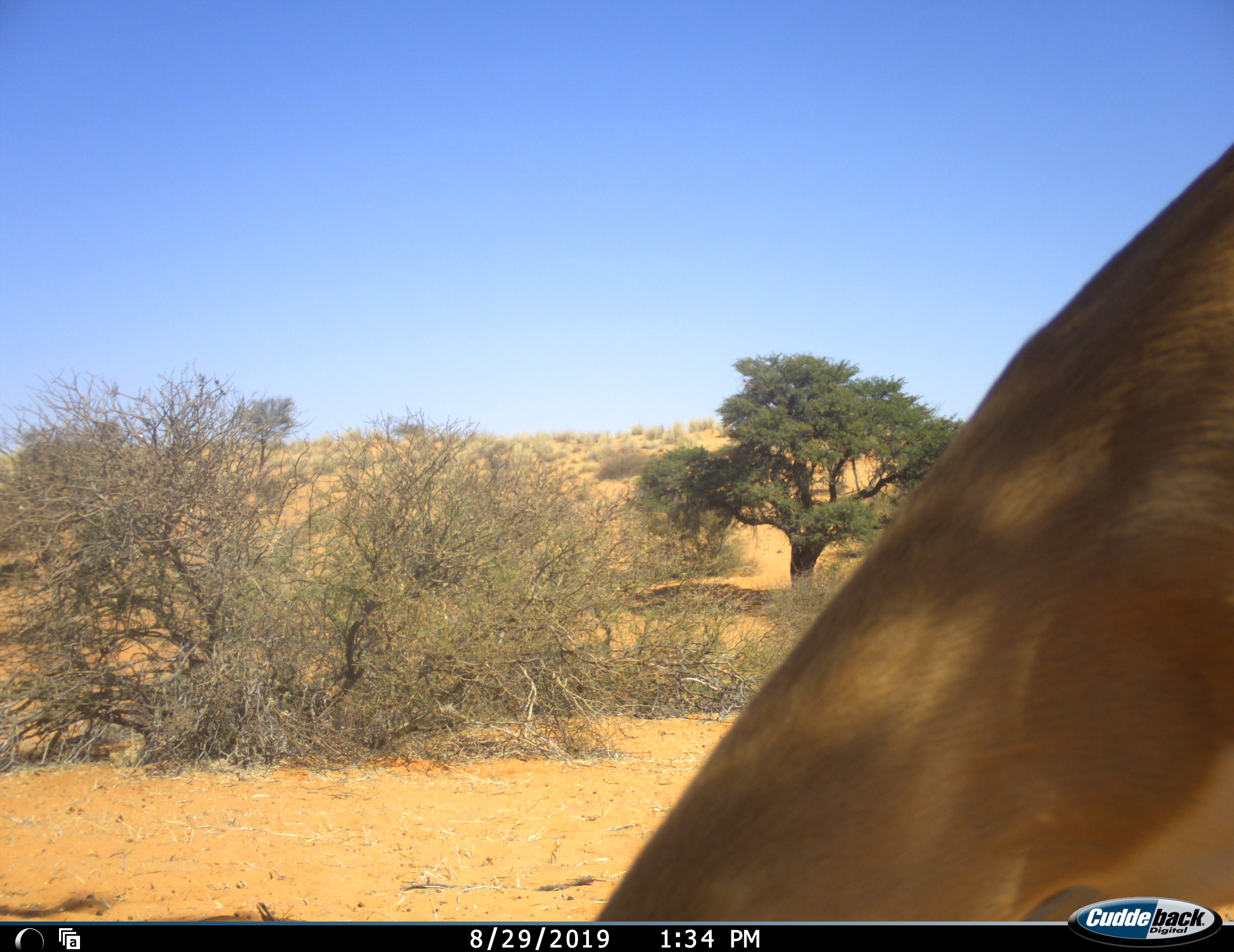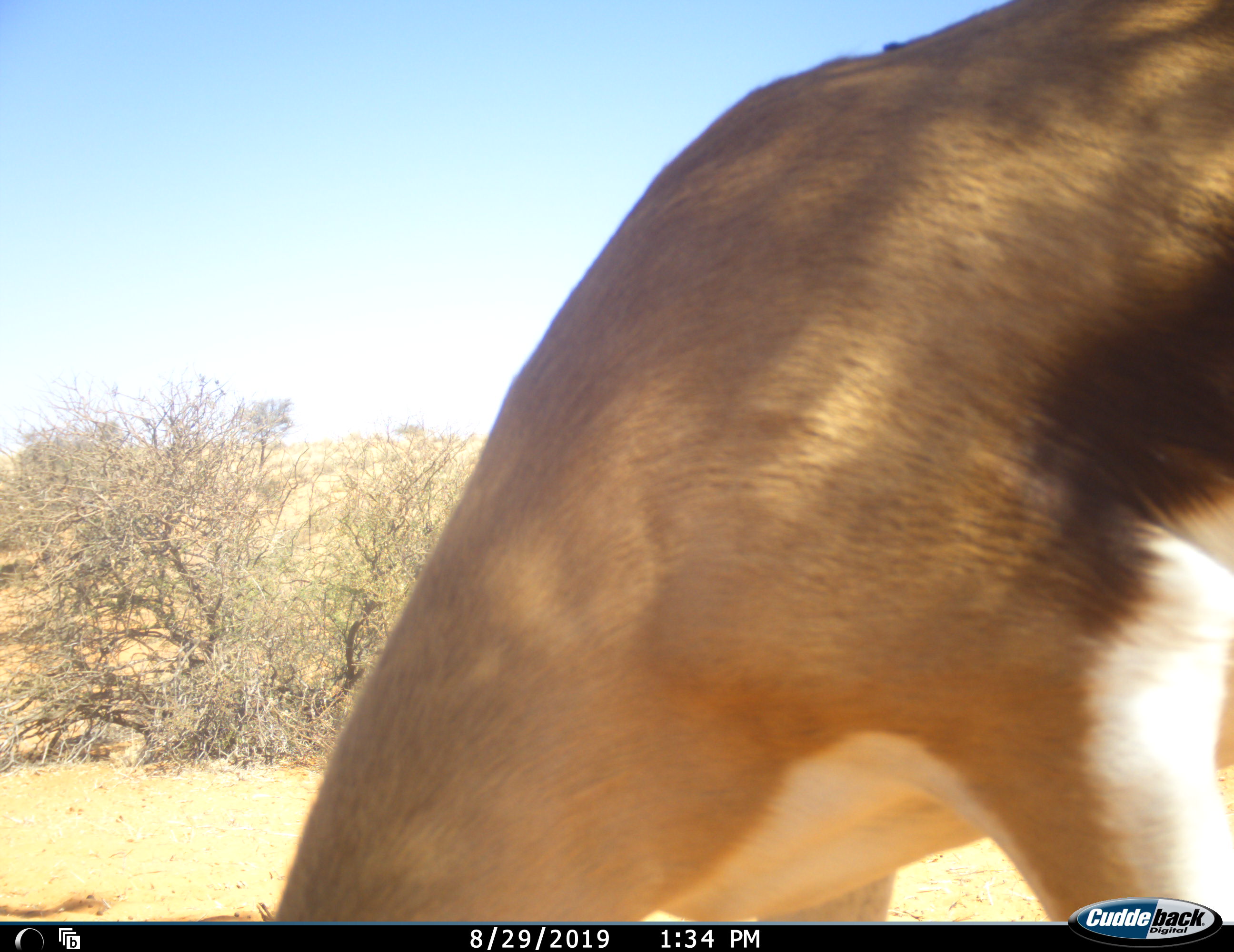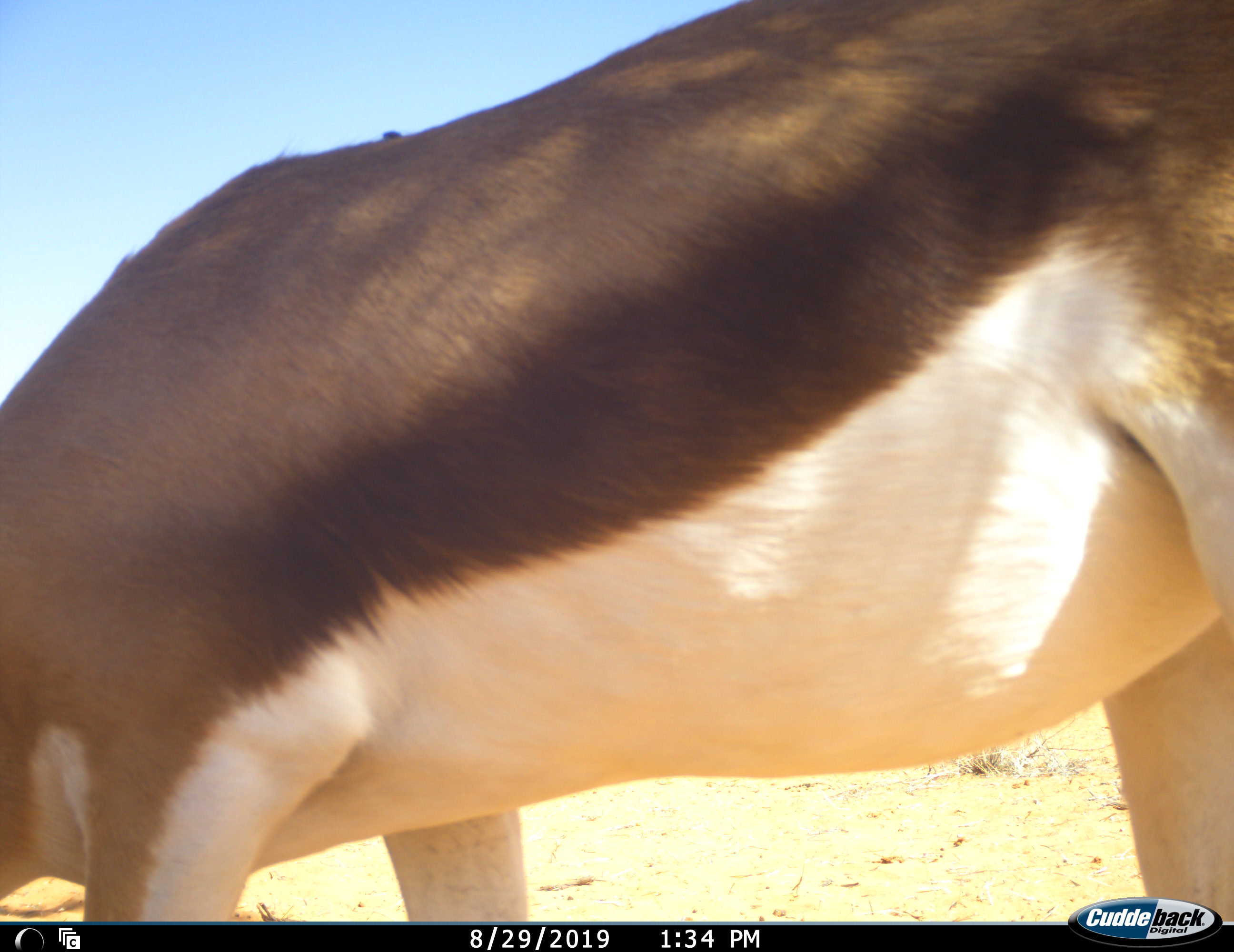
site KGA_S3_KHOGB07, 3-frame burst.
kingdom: Animalia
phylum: Chordata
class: Mammalia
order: Artiodactyla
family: Bovidae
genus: Antidorcas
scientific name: Antidorcas marsupialis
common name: springbok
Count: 1.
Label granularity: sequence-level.